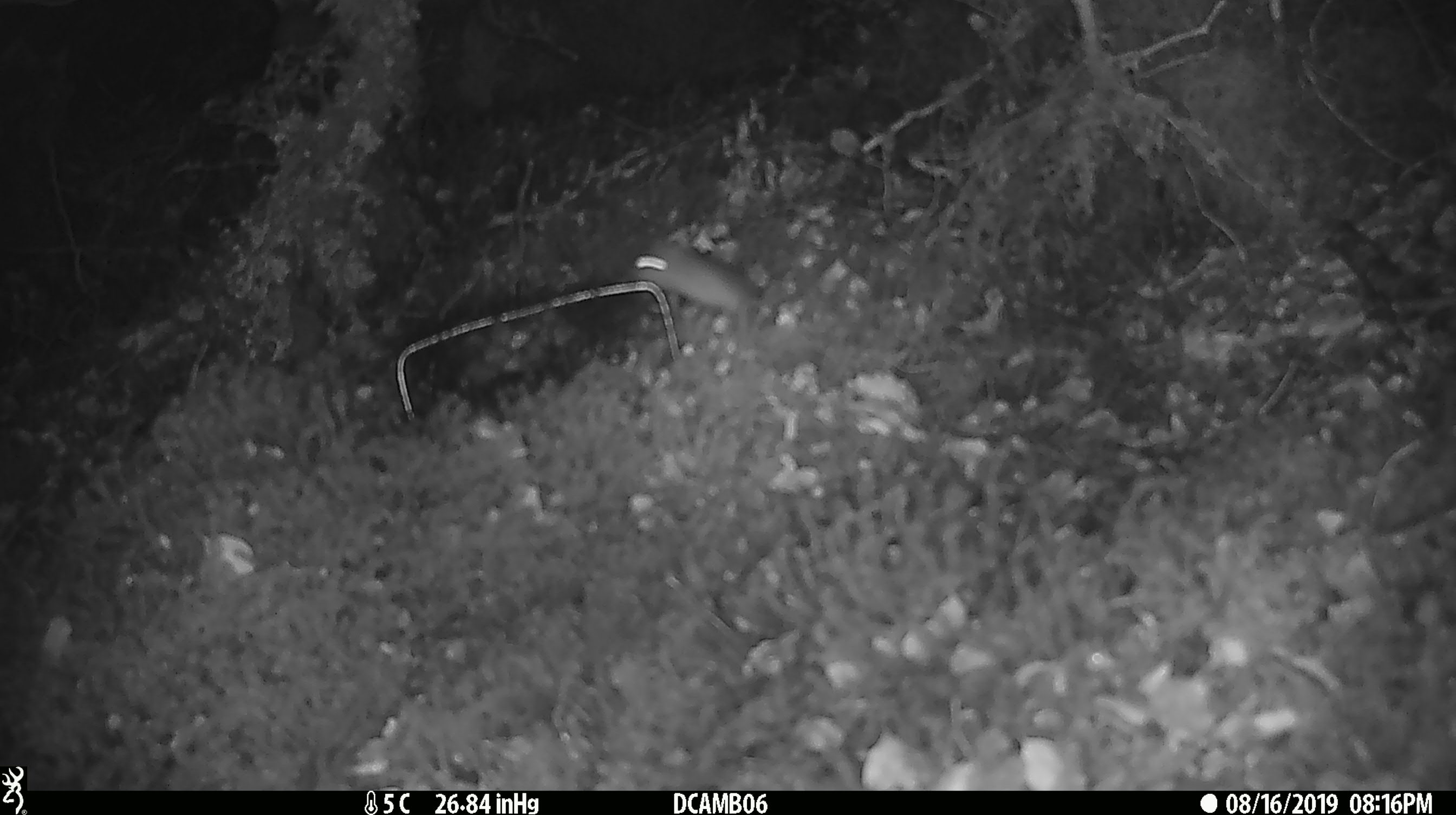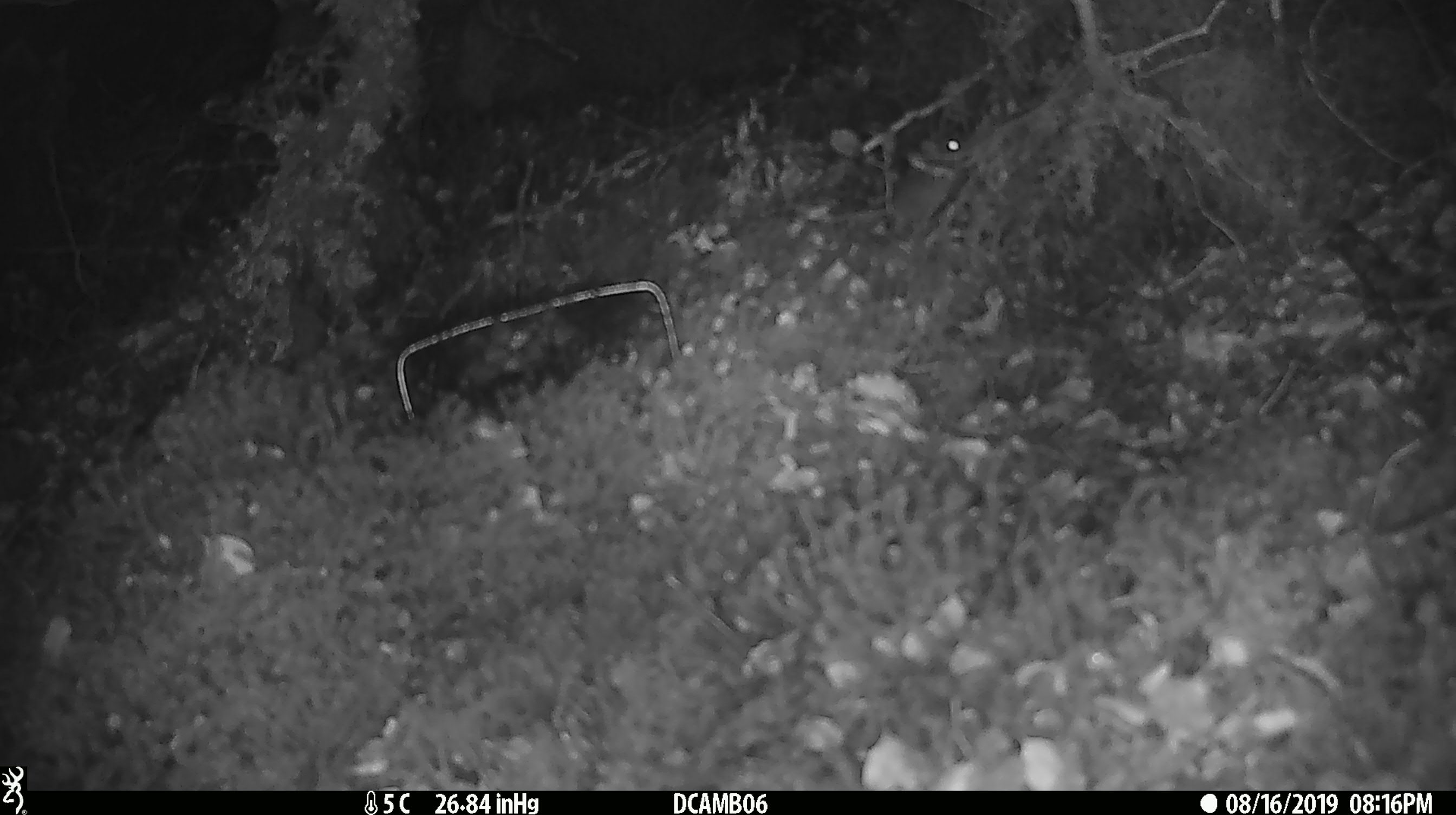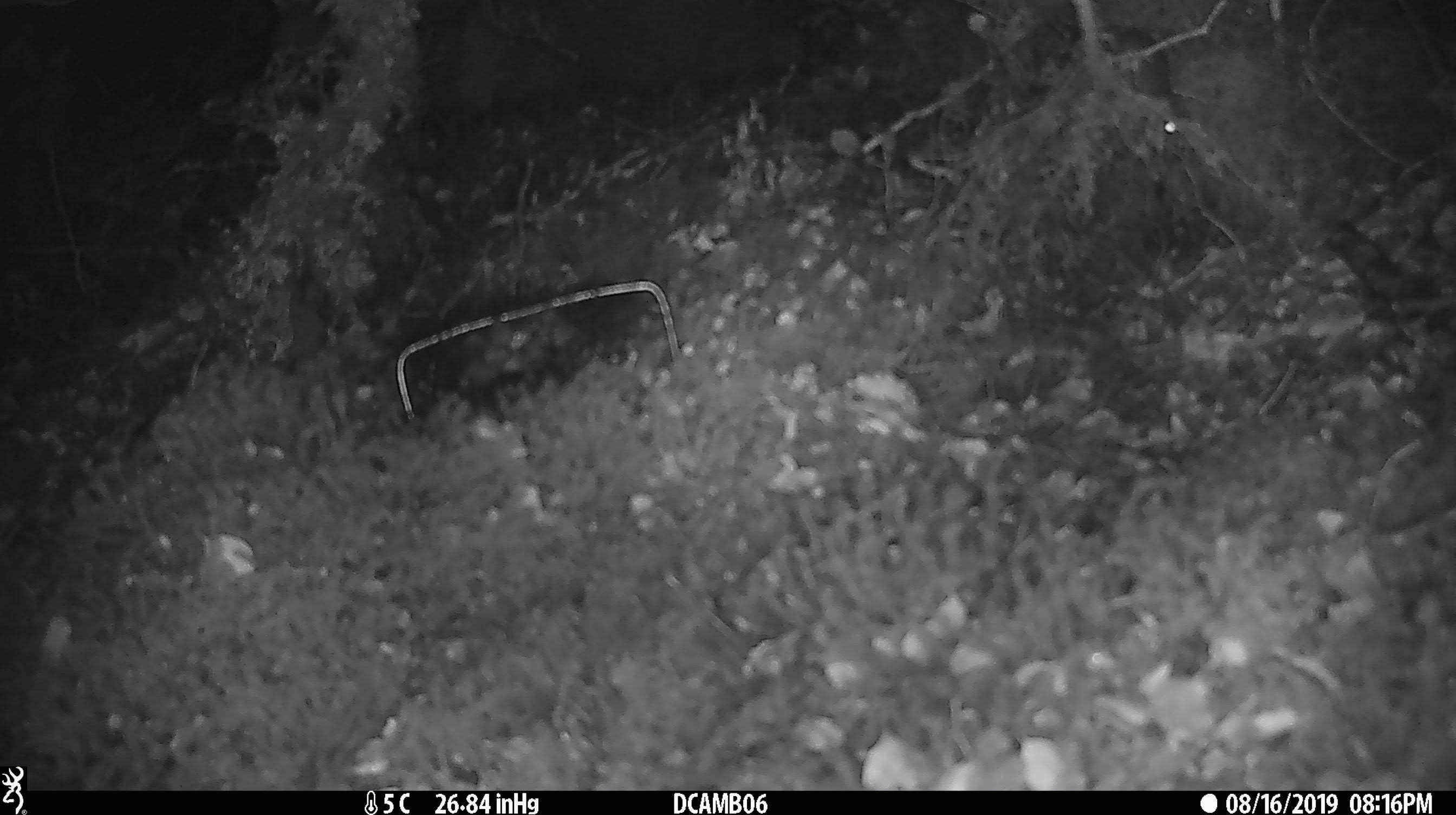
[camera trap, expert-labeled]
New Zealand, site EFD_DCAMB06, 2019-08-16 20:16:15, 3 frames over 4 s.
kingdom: Animalia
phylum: Chordata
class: Mammalia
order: Rodentia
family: Muridae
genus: Mus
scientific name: Mus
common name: mouse